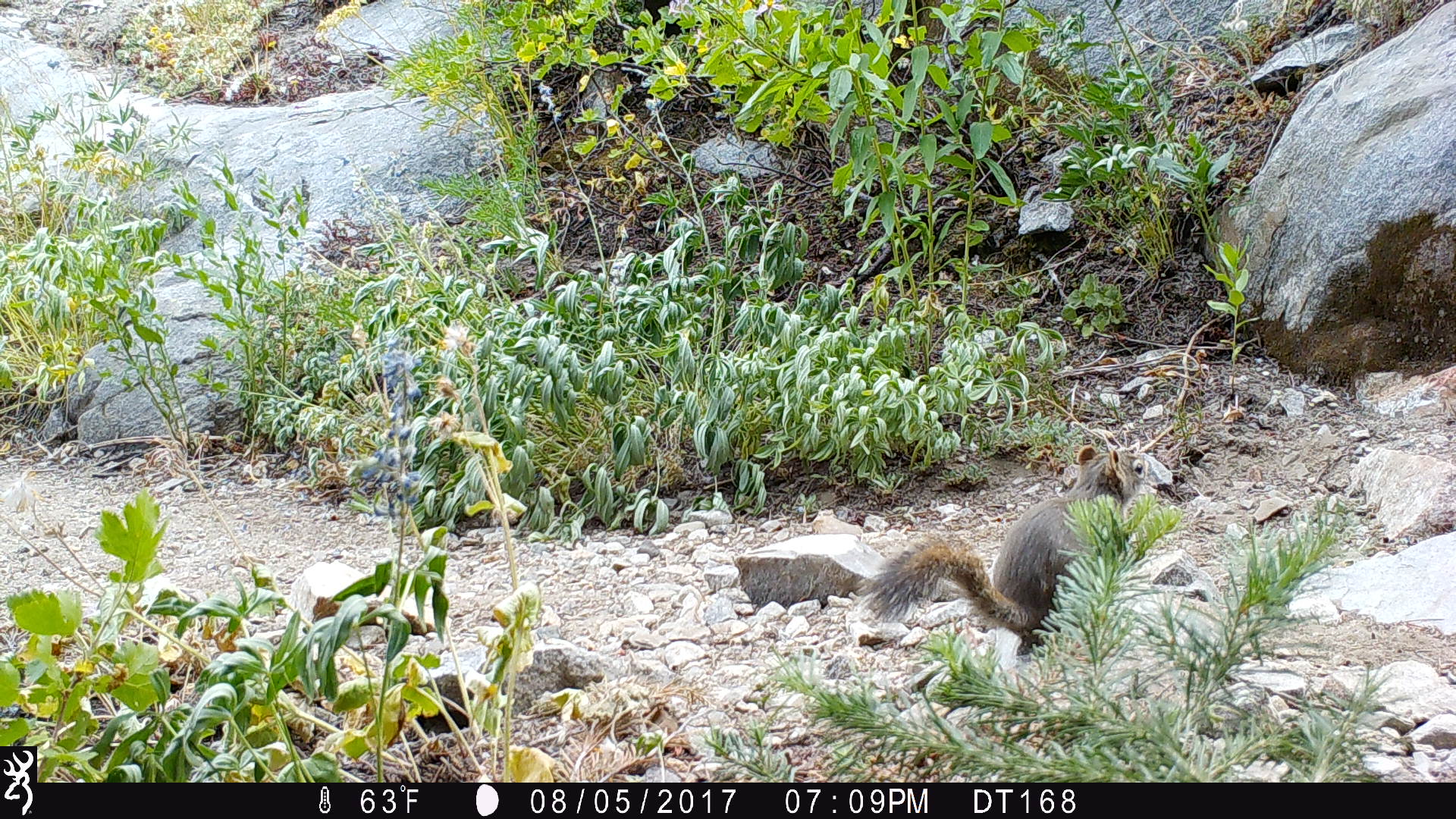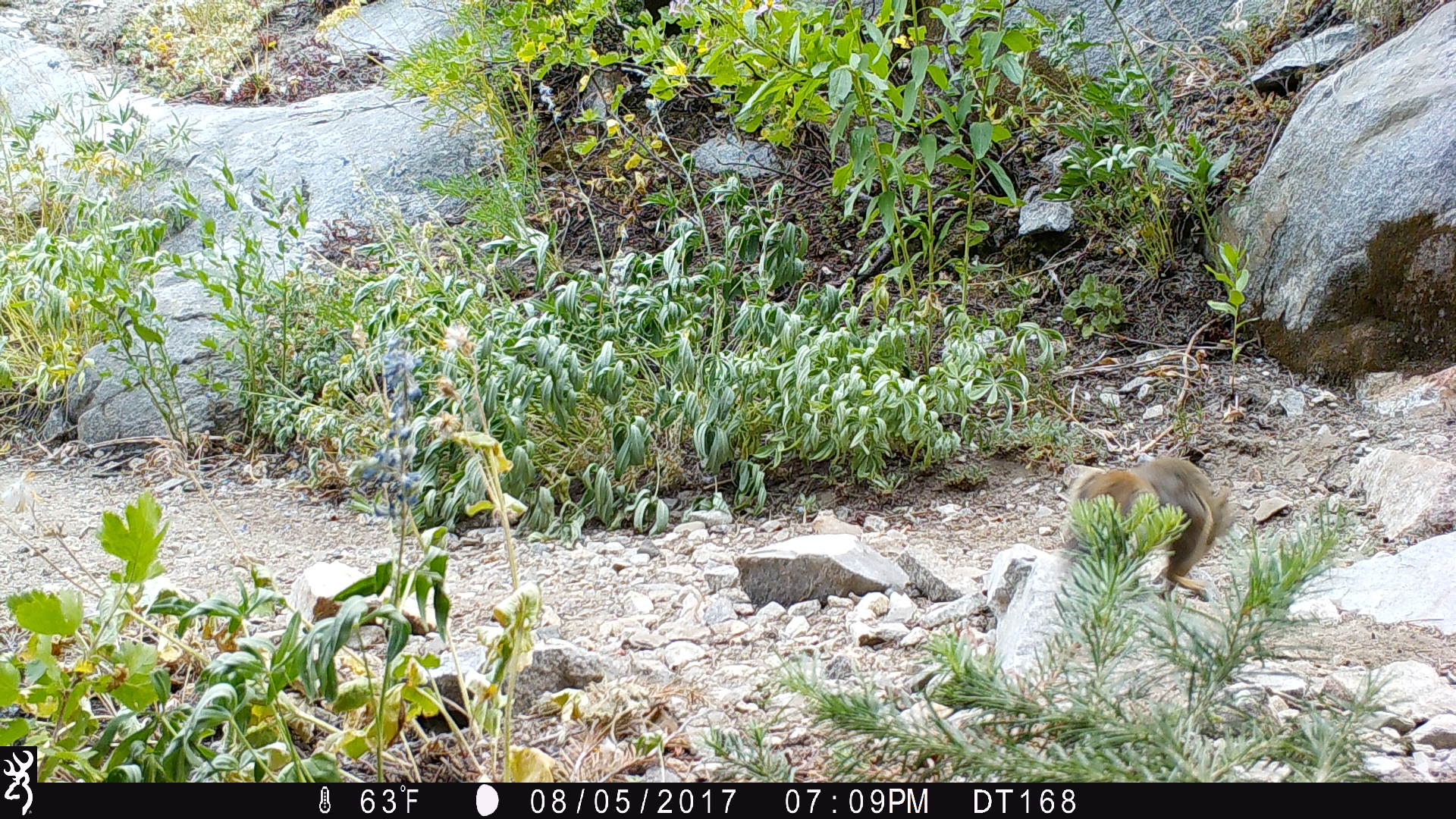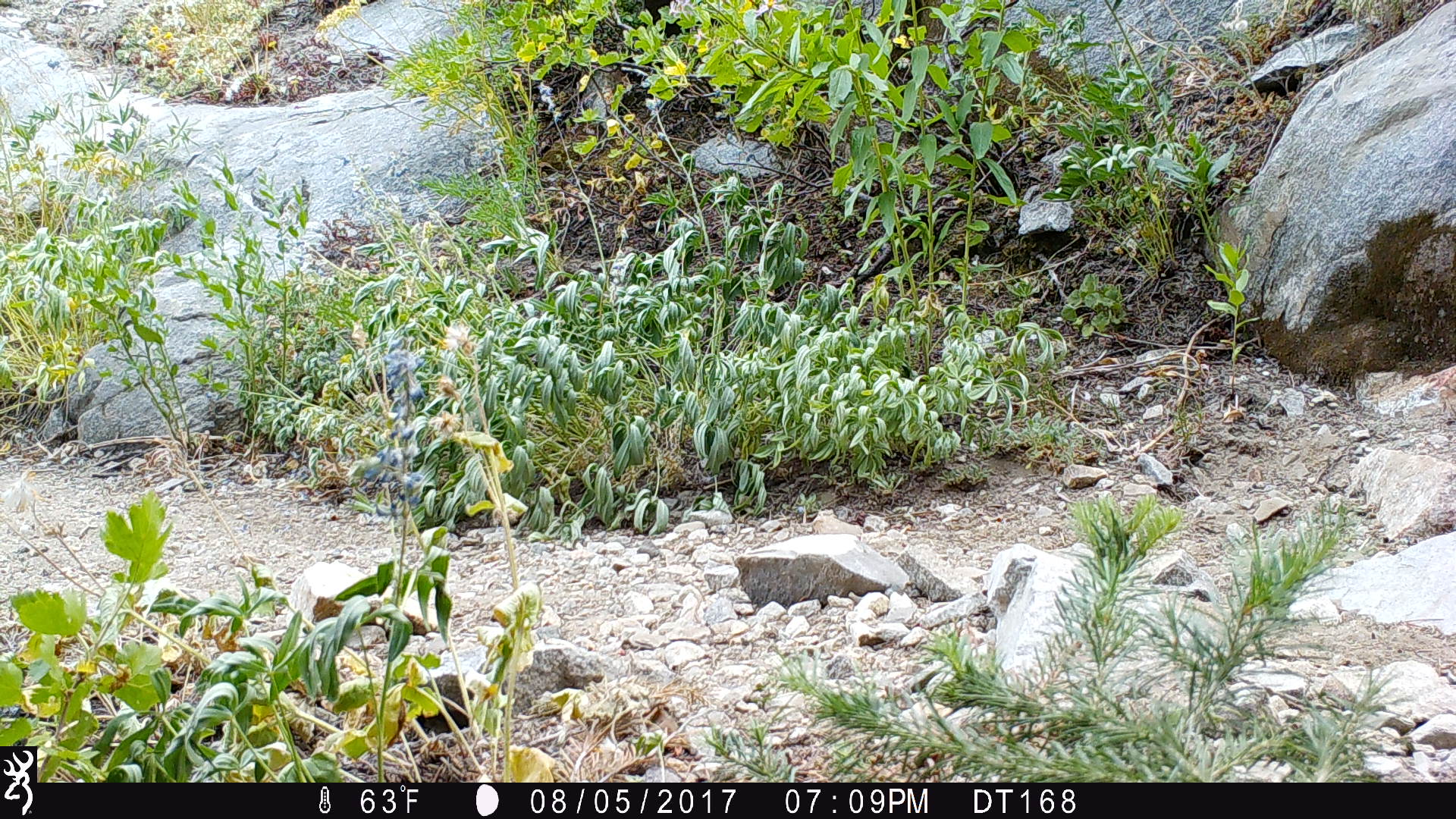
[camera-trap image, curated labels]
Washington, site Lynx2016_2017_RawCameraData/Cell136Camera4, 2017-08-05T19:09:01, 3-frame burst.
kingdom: Animalia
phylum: Chordata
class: Mammalia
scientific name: Mammalia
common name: small mammal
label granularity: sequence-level